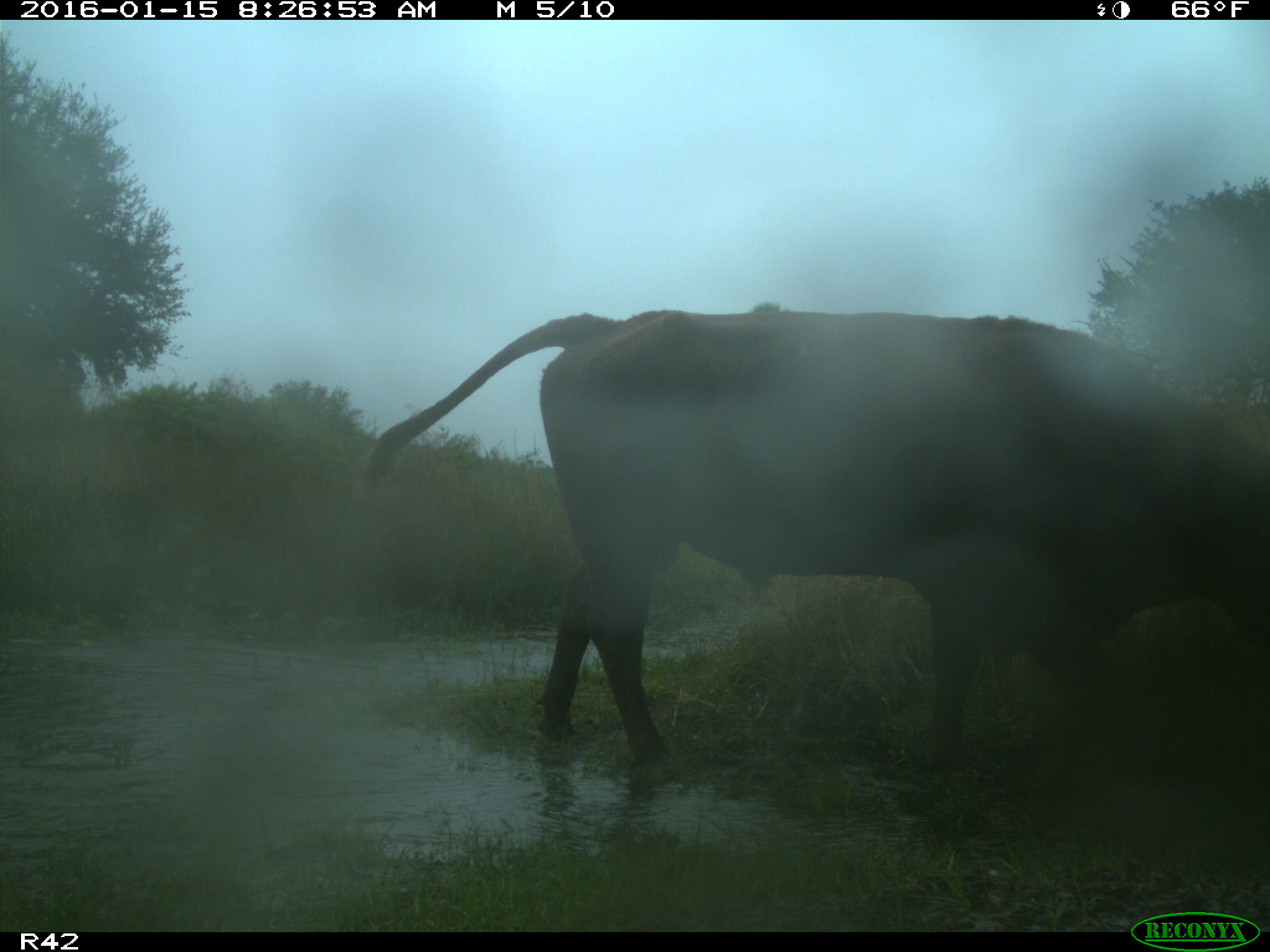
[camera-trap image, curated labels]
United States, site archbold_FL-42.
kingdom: Animalia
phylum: Chordata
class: Mammalia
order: Artiodactyla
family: Bovidae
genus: Bos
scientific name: Bos taurus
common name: domestic cow